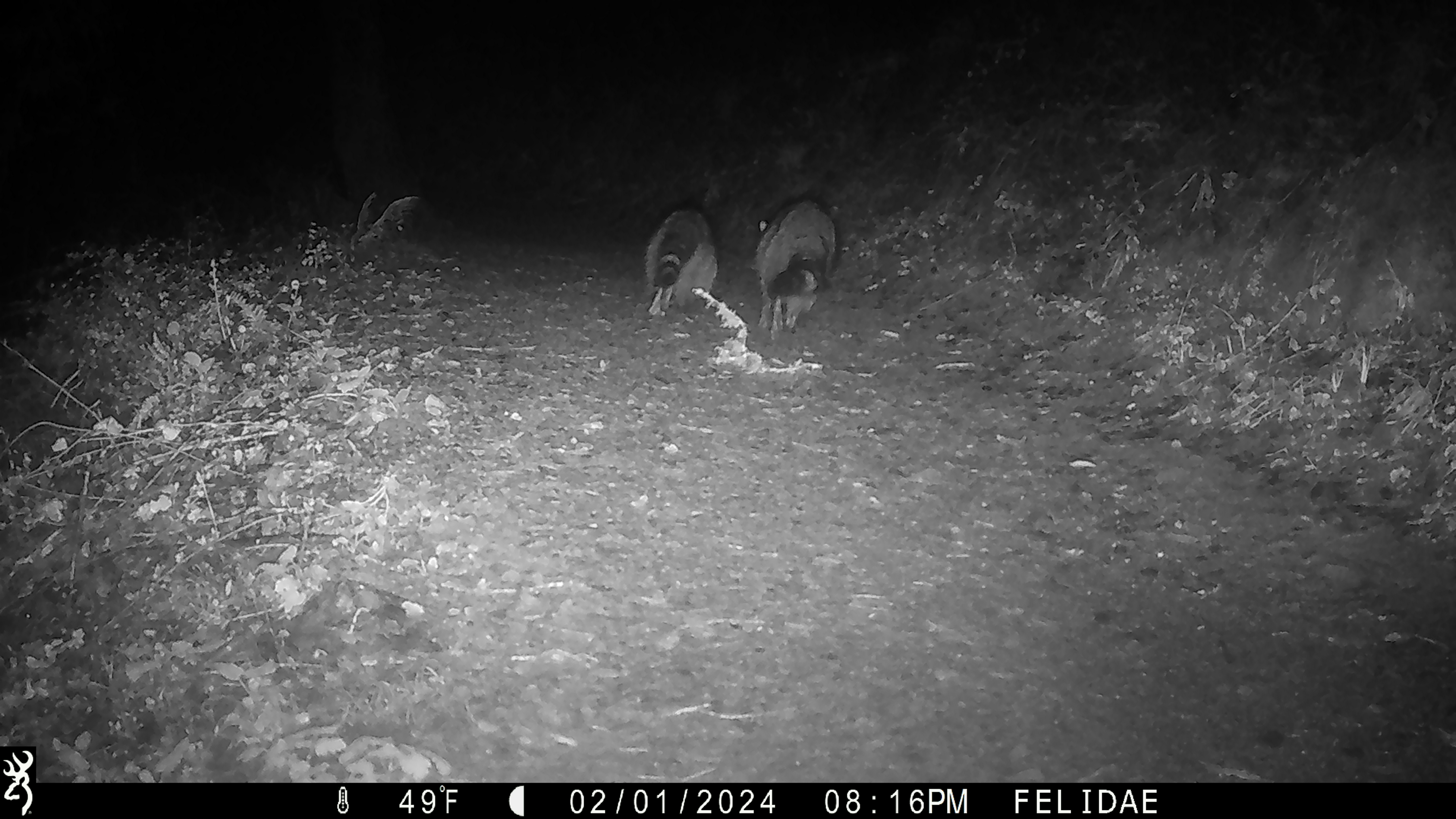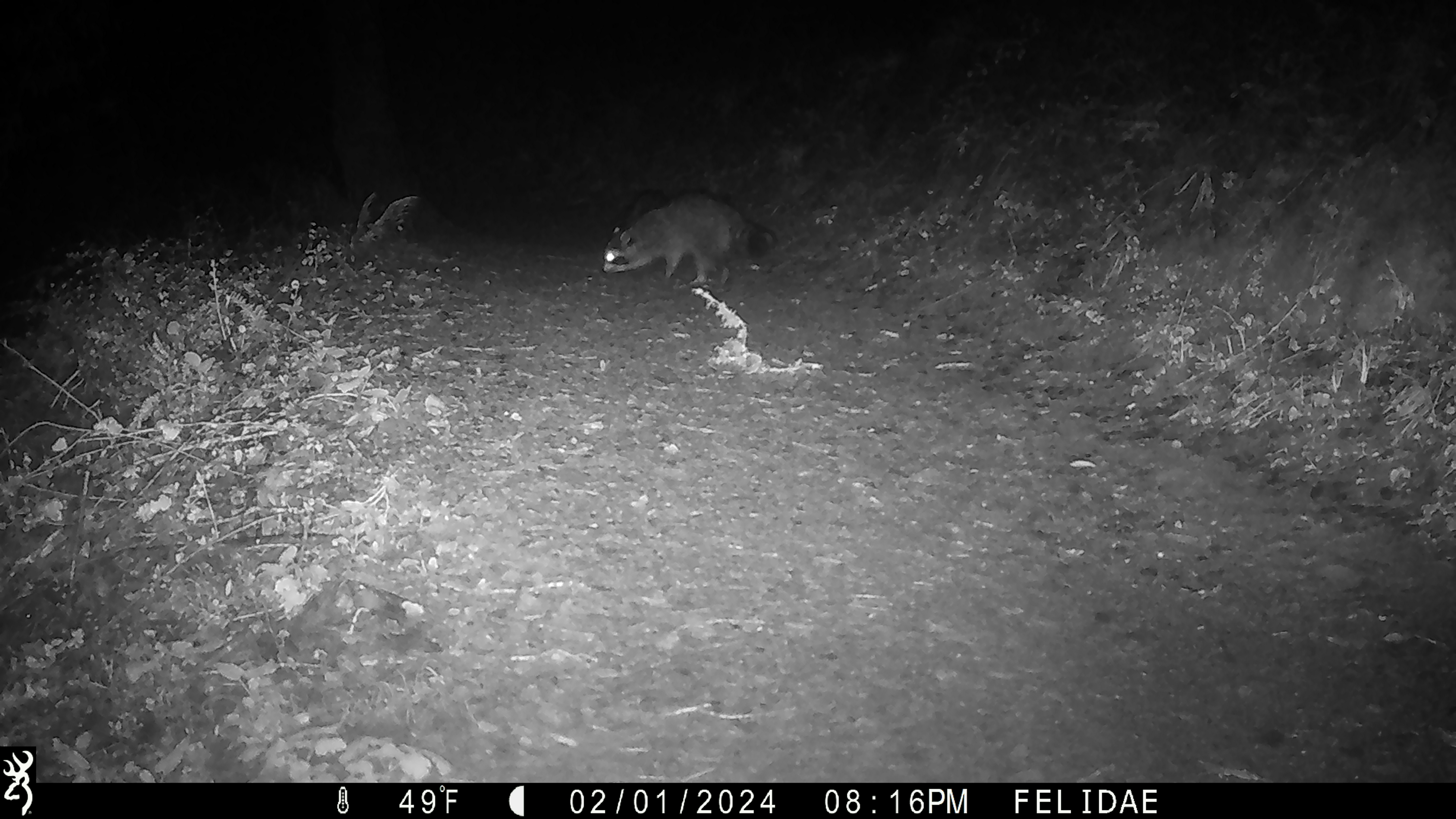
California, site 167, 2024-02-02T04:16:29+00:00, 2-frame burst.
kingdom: Animalia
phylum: Chordata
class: Mammalia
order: Carnivora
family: Procyonidae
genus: Procyon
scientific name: Procyon lotor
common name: raccoon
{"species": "raccoon (Procyon lotor)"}